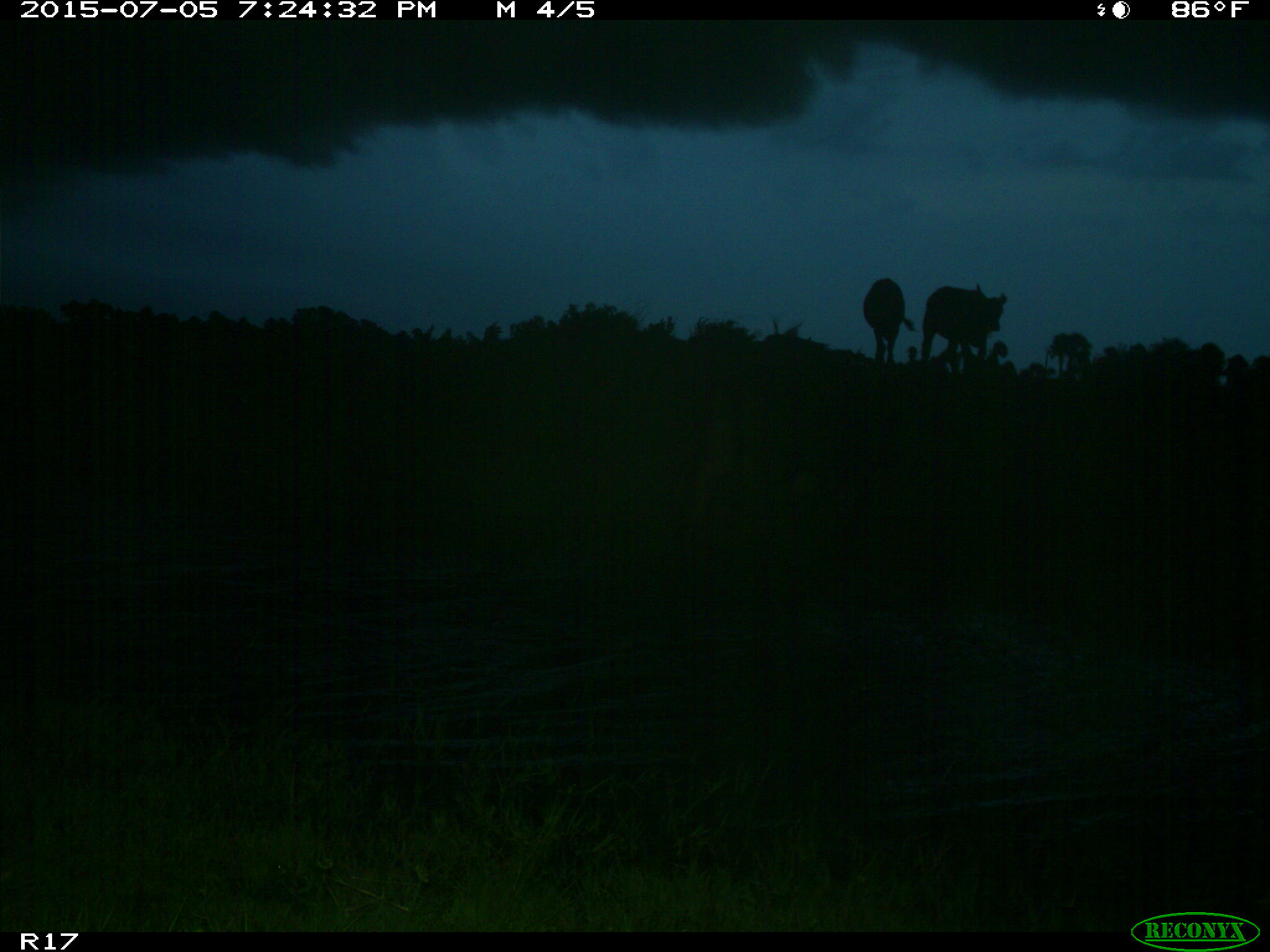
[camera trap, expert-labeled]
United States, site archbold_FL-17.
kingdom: Animalia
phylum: Chordata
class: Mammalia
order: Artiodactyla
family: Bovidae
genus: Bos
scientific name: Bos taurus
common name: domestic cow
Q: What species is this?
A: Bos taurus (domestic cow).